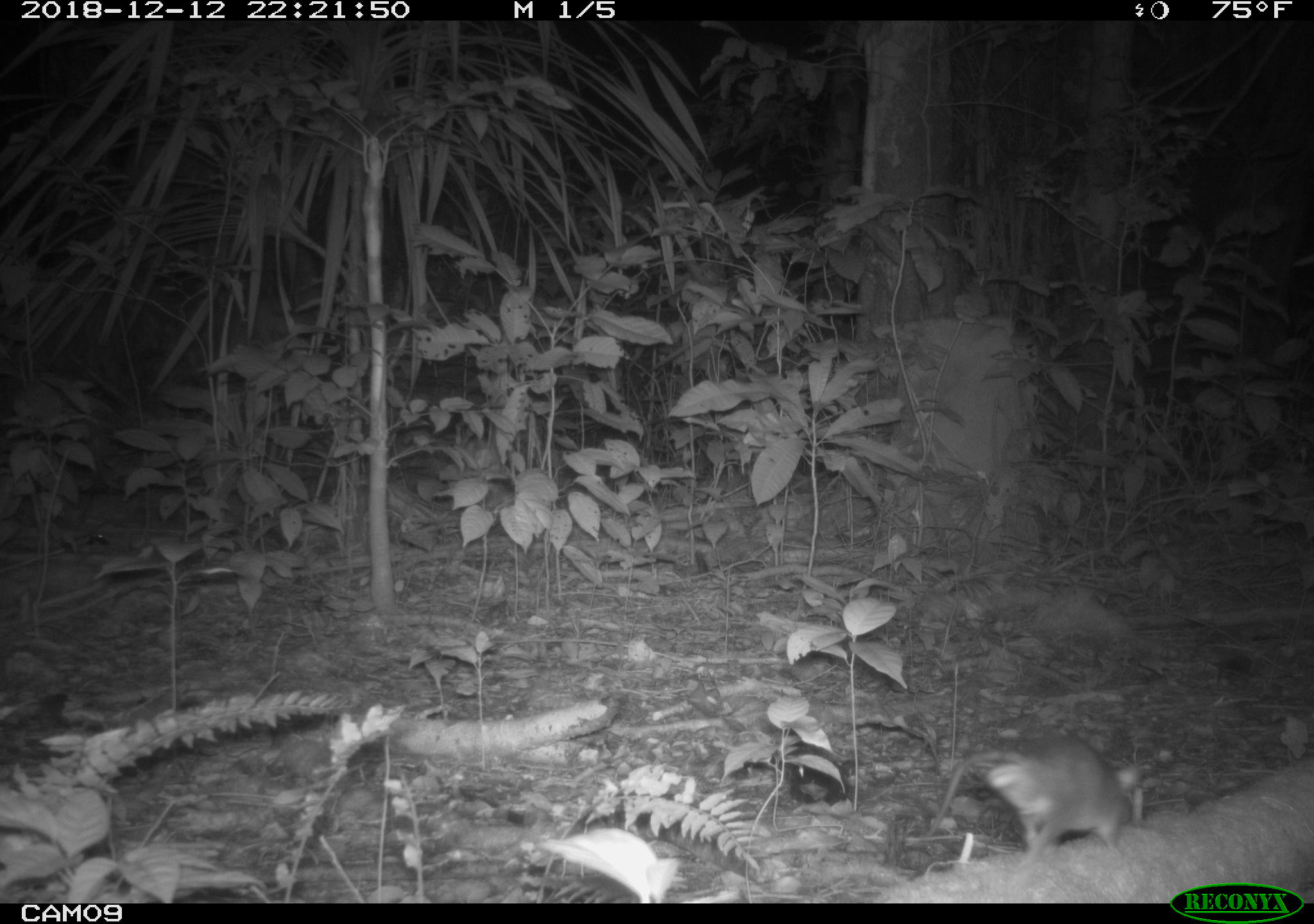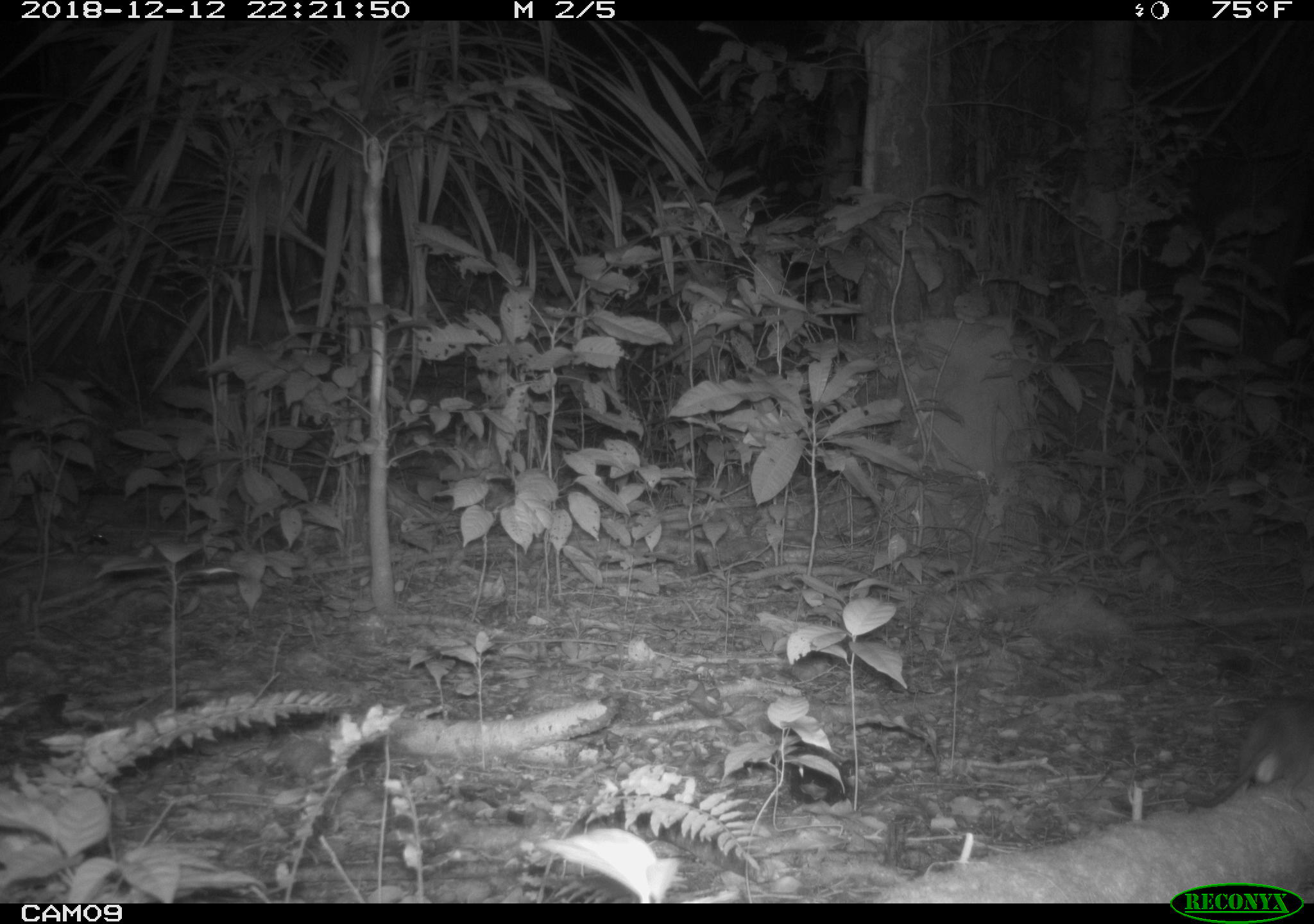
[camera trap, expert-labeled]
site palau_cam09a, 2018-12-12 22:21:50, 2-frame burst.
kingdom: Animalia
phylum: Chordata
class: Mammalia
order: Rodentia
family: Muridae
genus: Rattus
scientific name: Rattus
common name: rat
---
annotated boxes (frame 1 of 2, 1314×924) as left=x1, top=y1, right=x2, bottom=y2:
rat: left=928, top=732, right=1159, bottom=866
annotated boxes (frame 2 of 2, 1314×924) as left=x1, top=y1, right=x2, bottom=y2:
rat: left=1191, top=683, right=1314, bottom=819